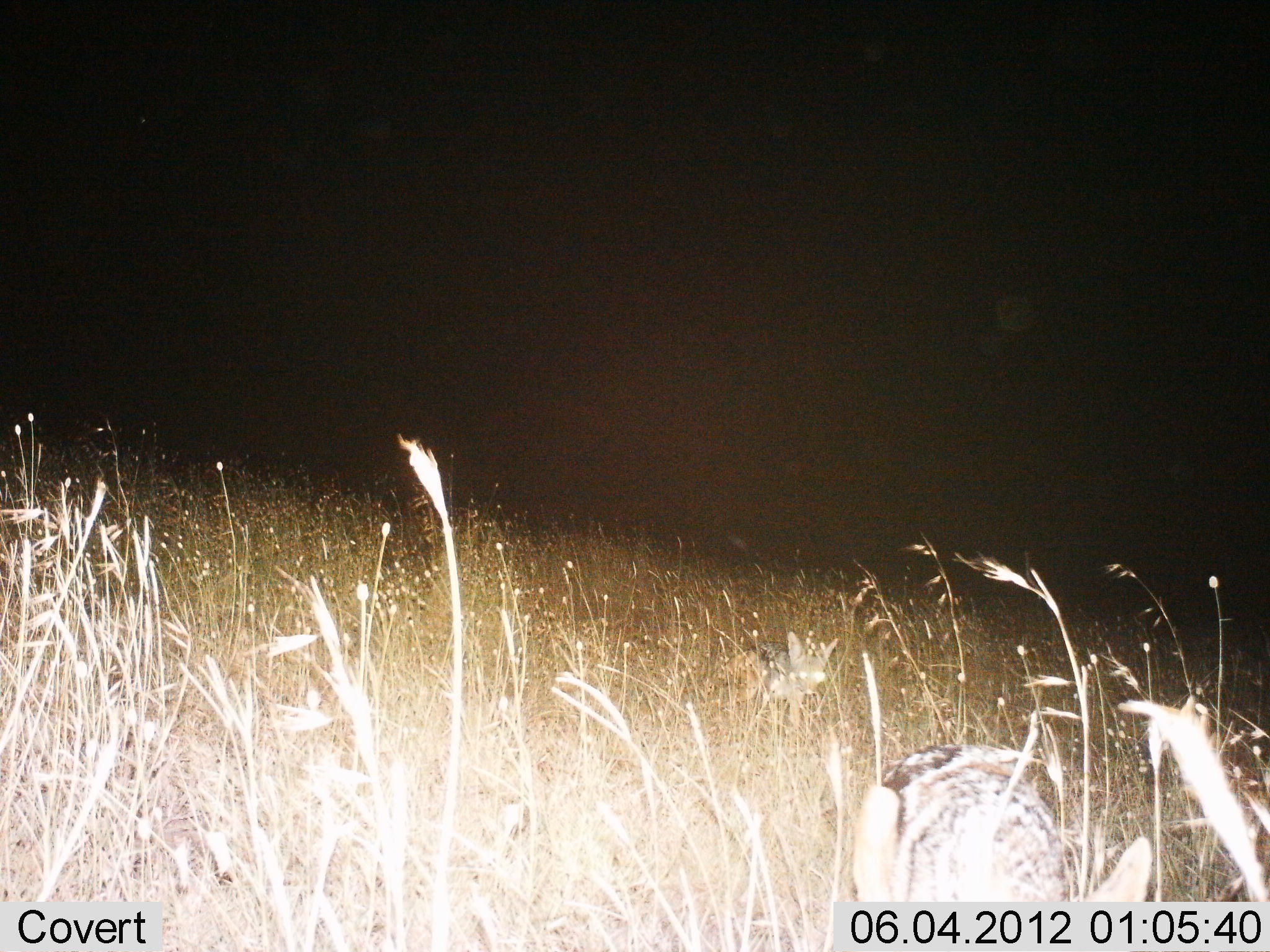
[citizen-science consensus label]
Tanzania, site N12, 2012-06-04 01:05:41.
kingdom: Animalia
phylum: Chordata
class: Mammalia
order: Carnivora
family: Canidae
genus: Lupulella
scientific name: Lupulella mesomelas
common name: black-backed jackal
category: jackal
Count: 2.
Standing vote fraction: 25%.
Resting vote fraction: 0%.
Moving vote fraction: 75%.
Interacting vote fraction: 0%.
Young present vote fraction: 38%.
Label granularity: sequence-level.